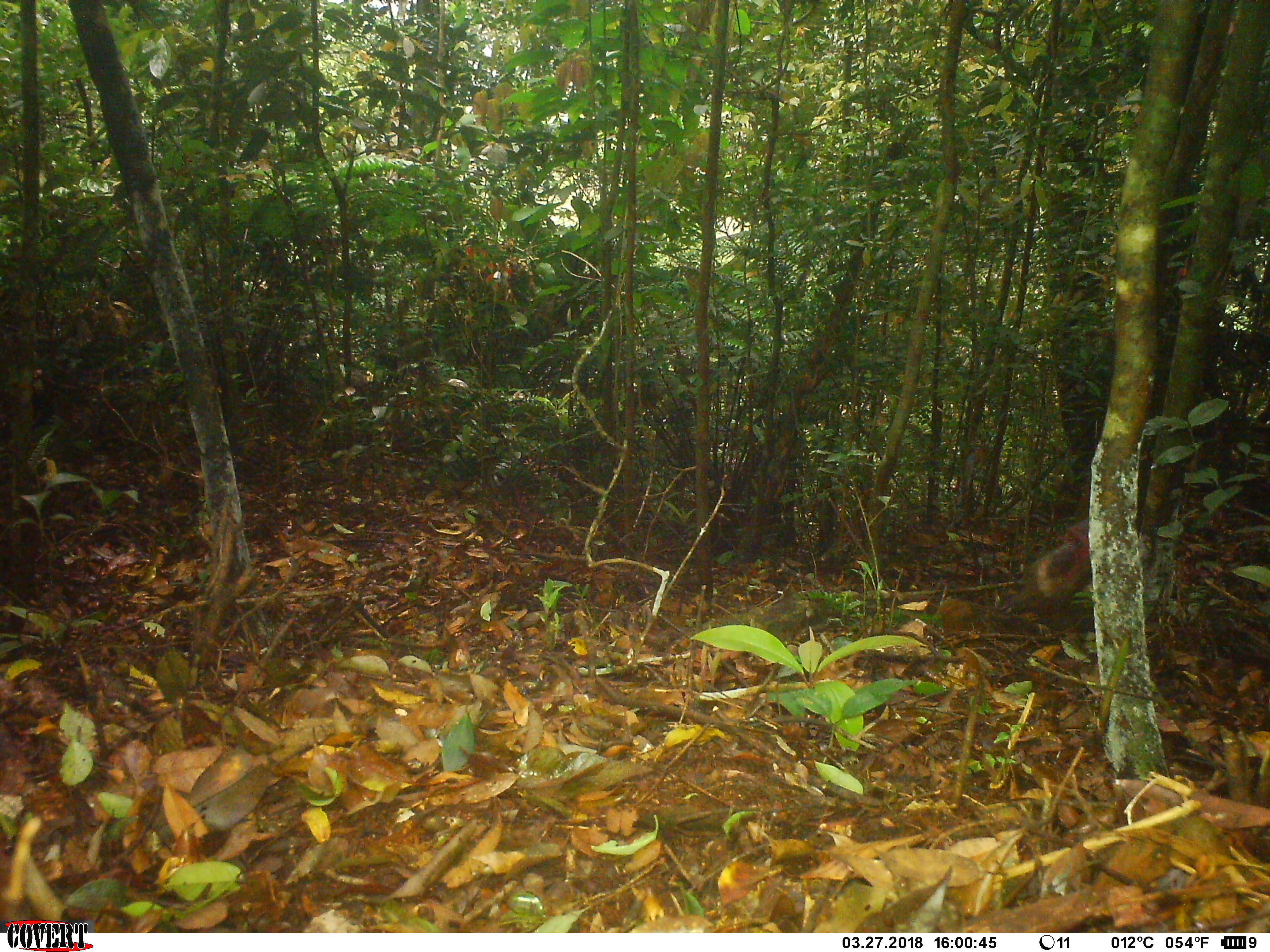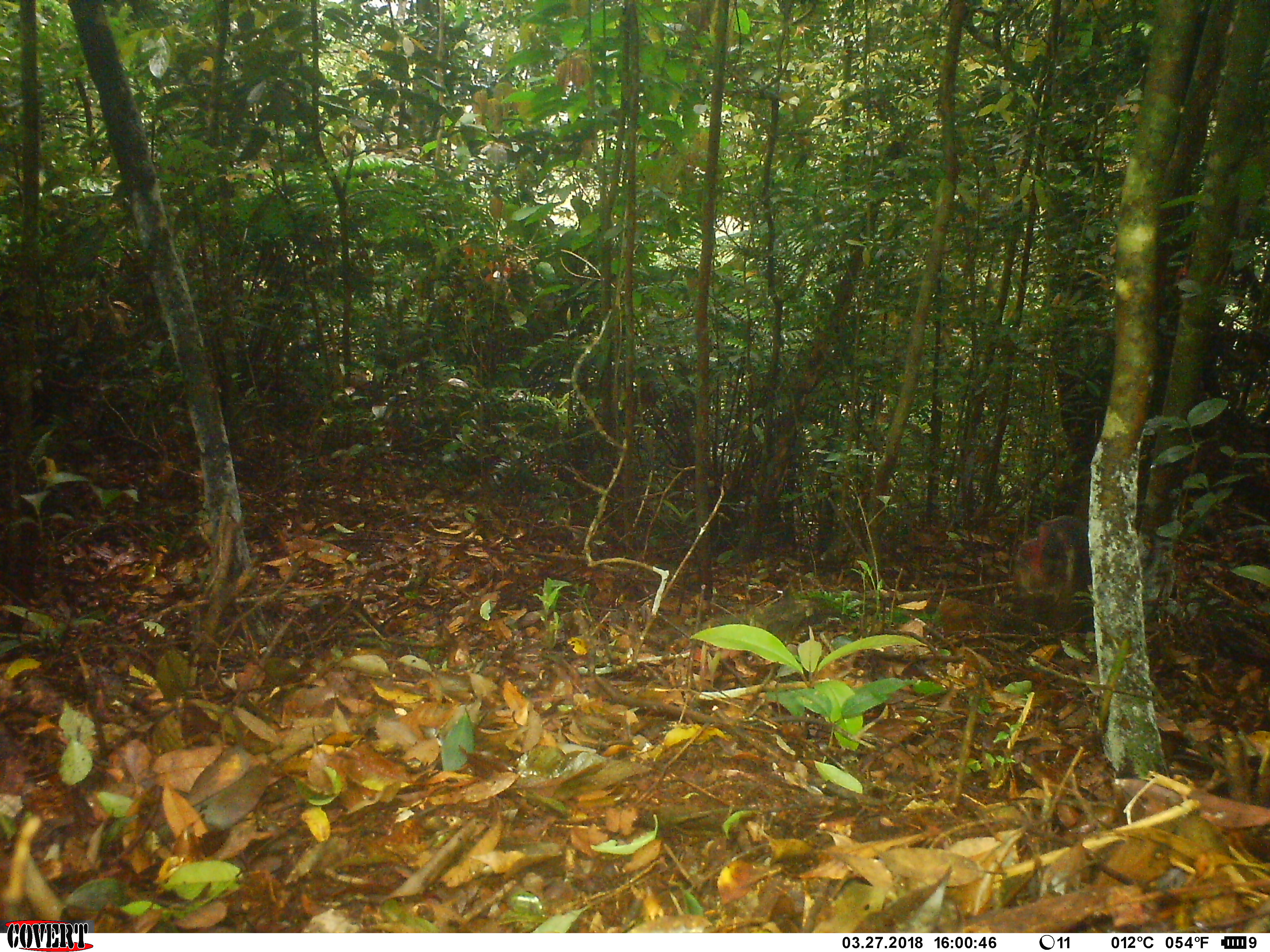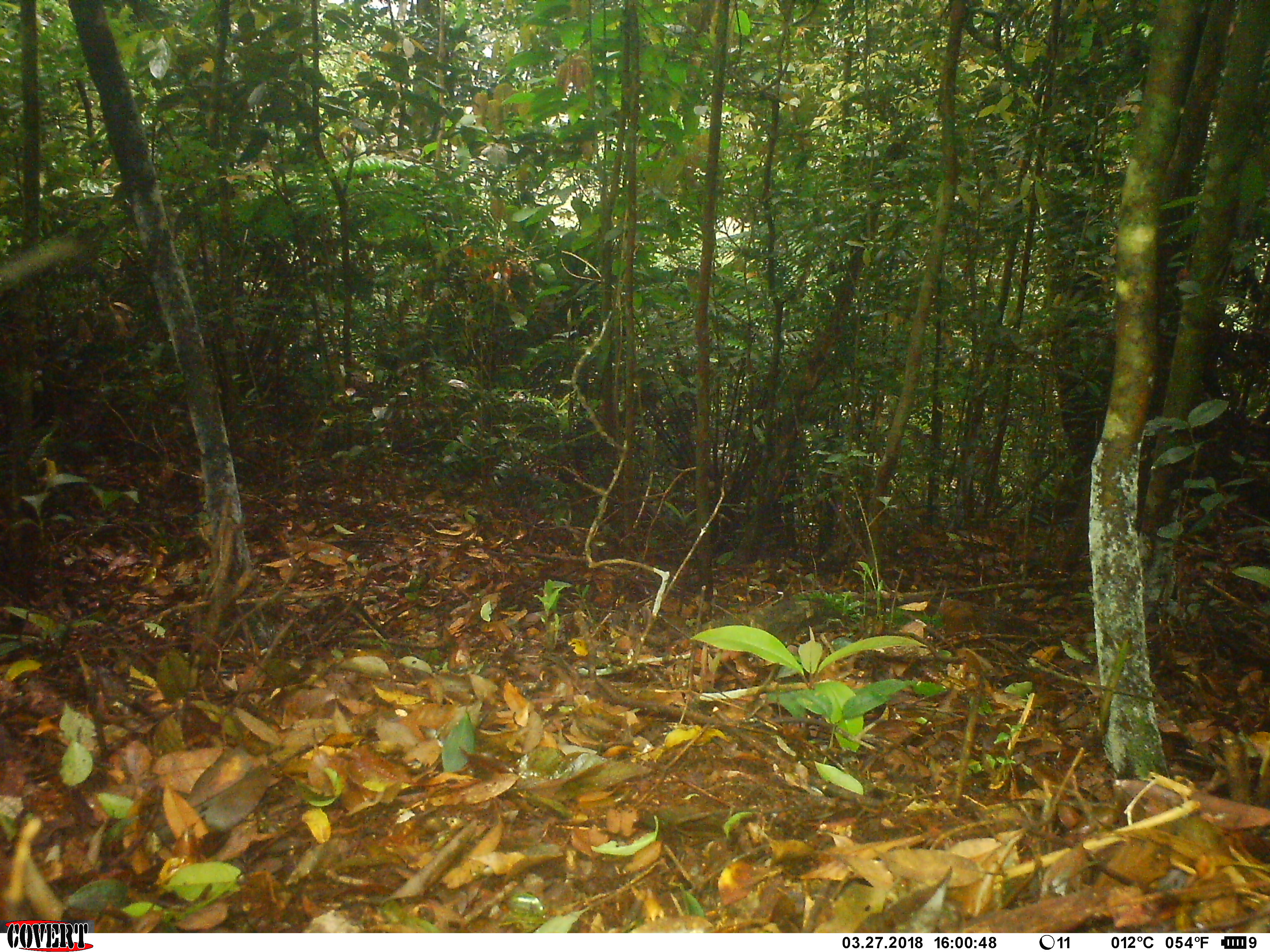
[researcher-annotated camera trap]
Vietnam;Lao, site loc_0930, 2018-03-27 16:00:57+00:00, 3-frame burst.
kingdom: Animalia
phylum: Chordata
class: Mammalia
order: Primates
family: Cercopithecidae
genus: Macaca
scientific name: Macaca arctoides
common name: stump-tailed macaque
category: stump tailed macaque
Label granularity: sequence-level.